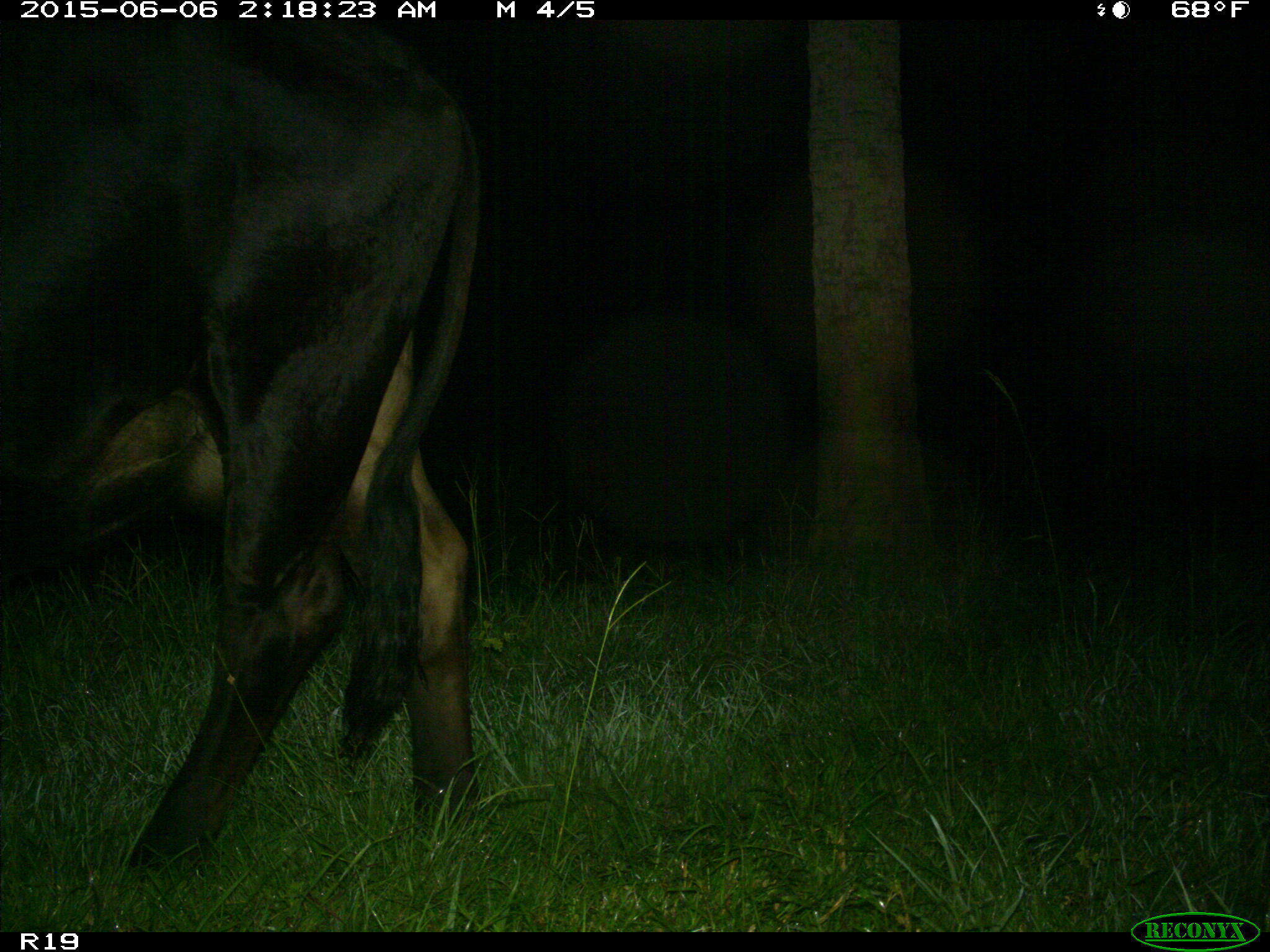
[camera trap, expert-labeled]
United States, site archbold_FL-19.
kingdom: Animalia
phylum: Chordata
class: Mammalia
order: Artiodactyla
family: Bovidae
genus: Bos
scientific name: Bos taurus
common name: domestic cow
Bos taurus (domestic cow).